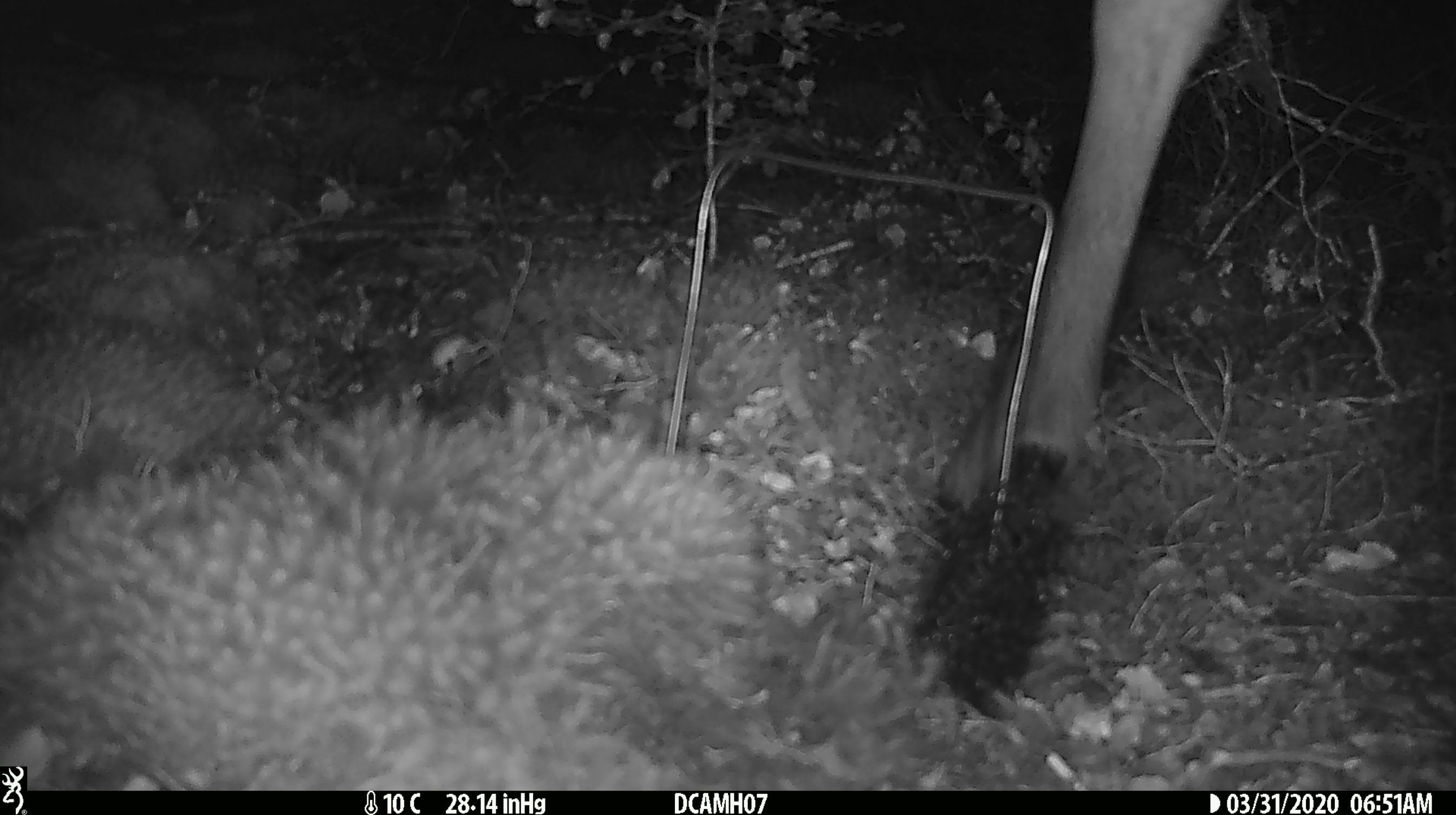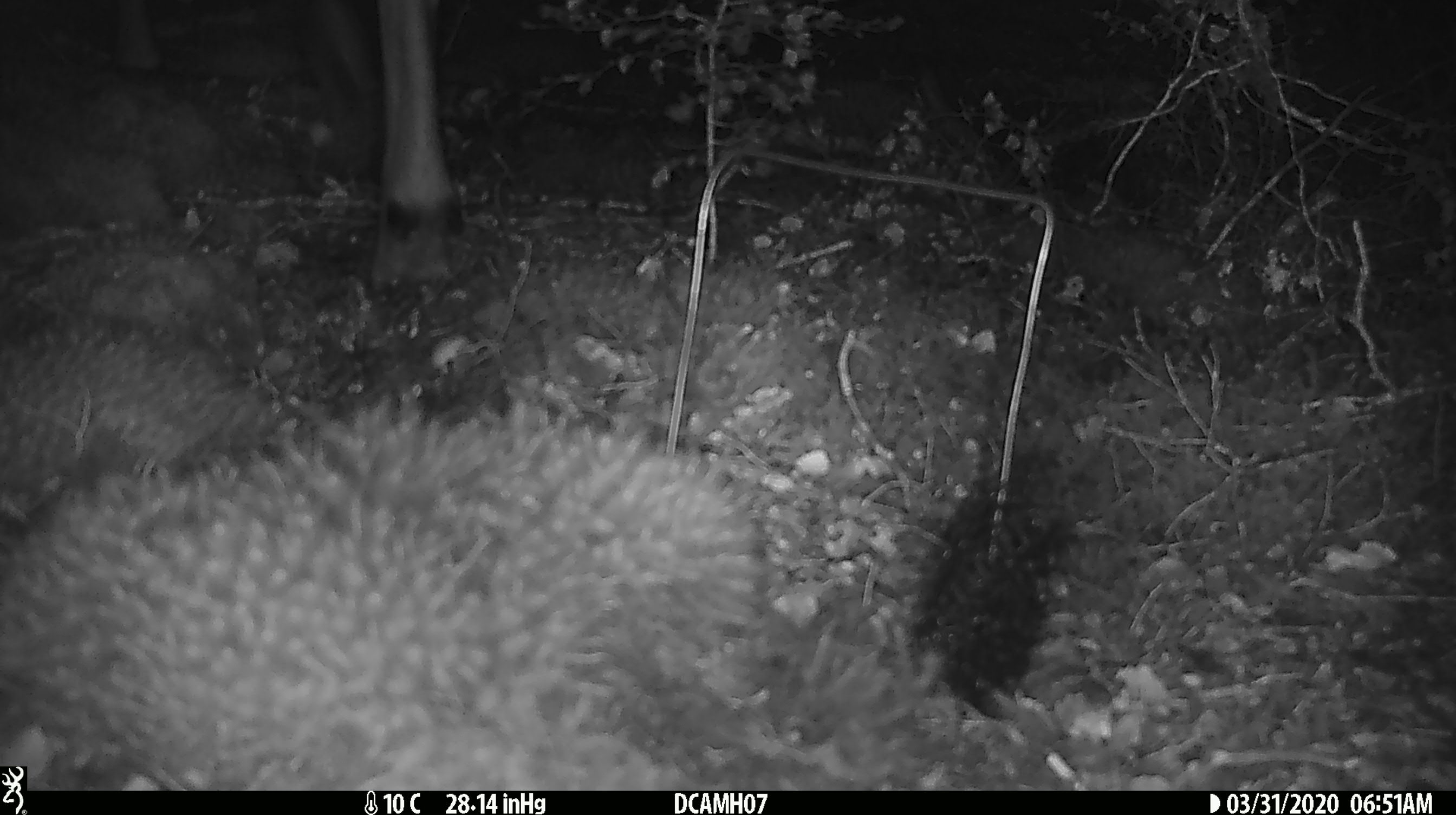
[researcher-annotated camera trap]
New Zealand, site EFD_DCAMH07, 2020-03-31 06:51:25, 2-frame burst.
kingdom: Animalia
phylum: Chordata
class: Mammalia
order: Artiodactyla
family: Cervidae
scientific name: Cervidae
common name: deer